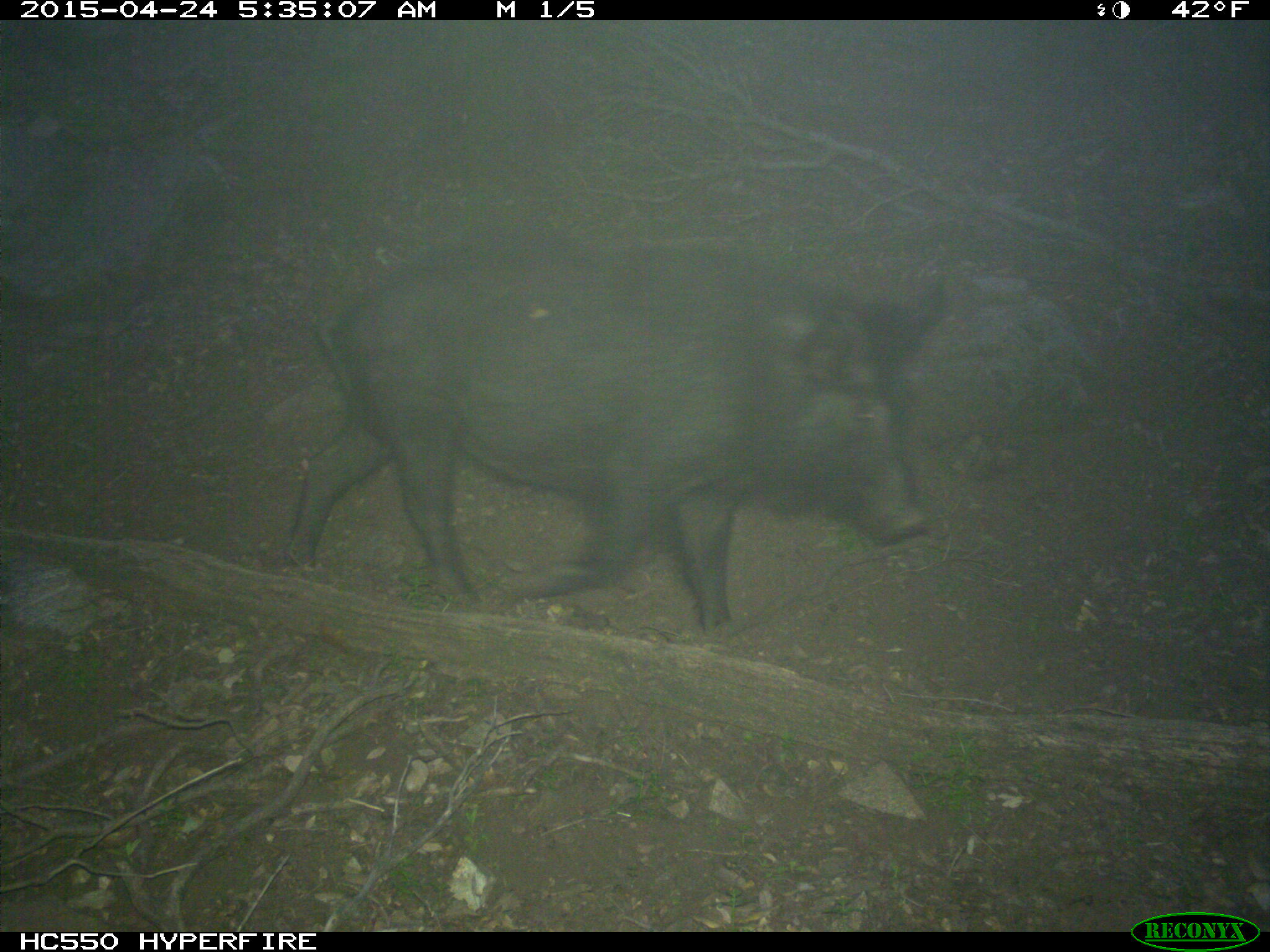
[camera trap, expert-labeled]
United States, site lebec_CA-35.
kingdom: Animalia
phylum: Chordata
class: Mammalia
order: Artiodactyla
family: Suidae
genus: Sus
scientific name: Sus scrofa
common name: wild boar